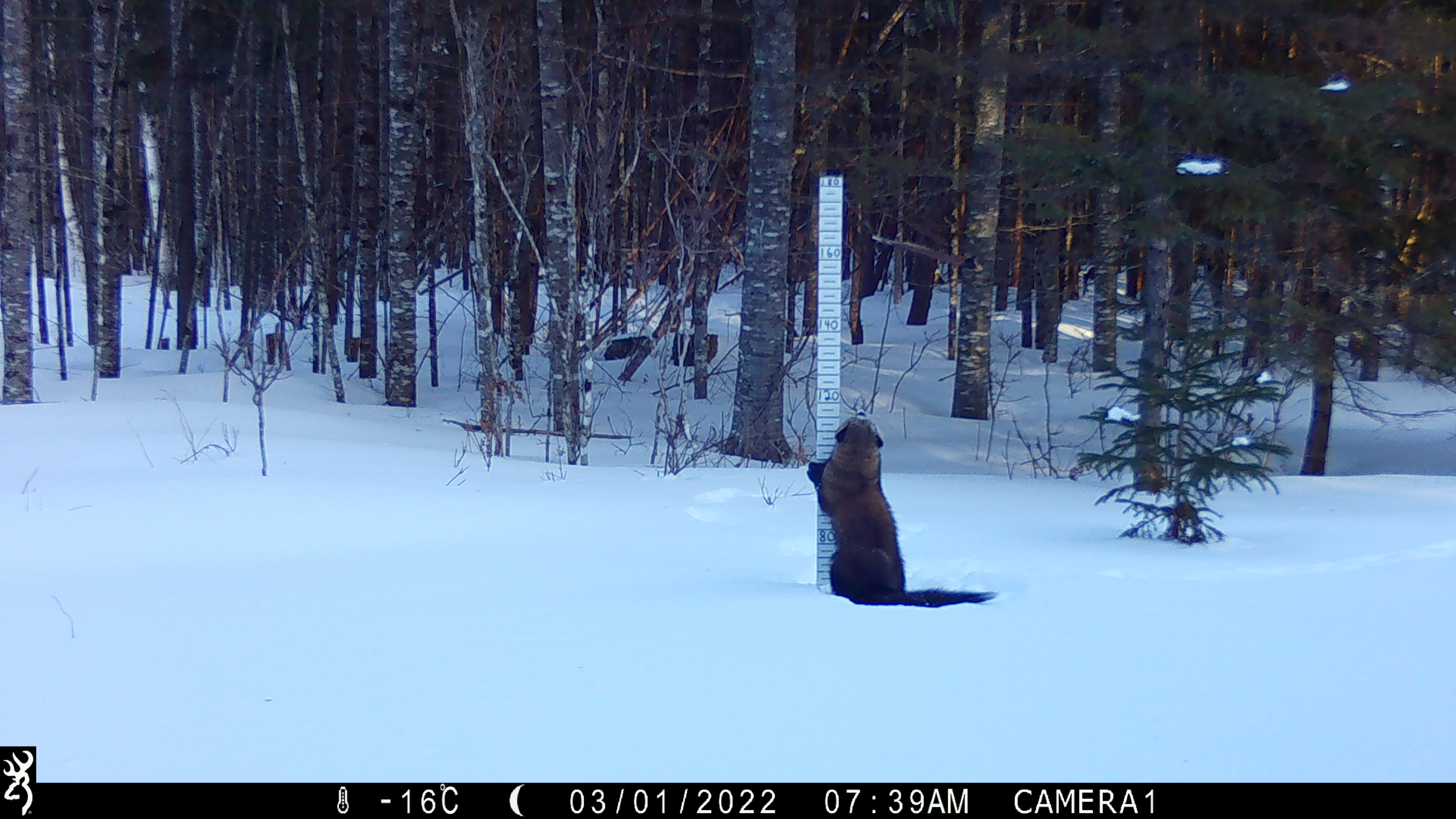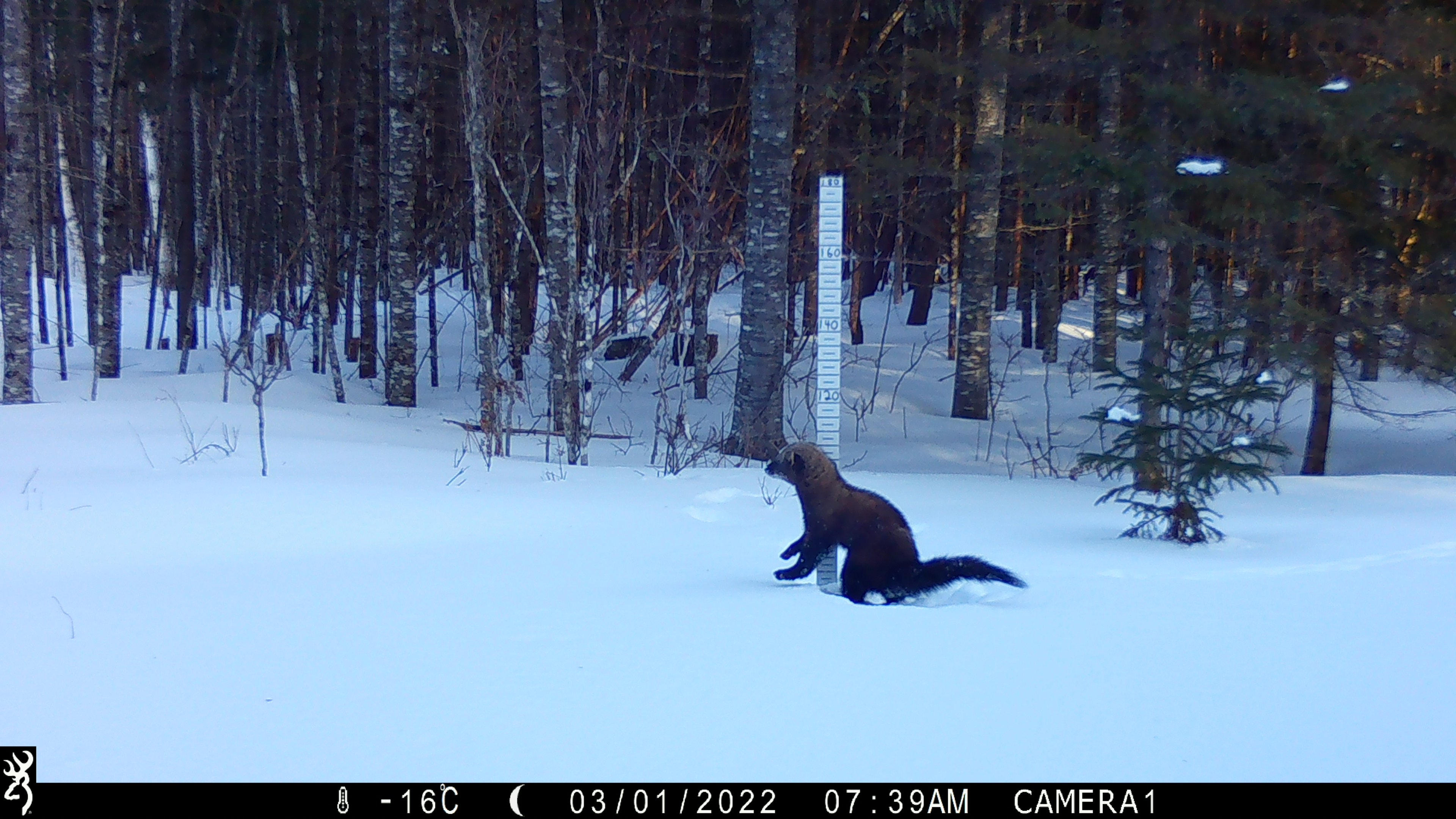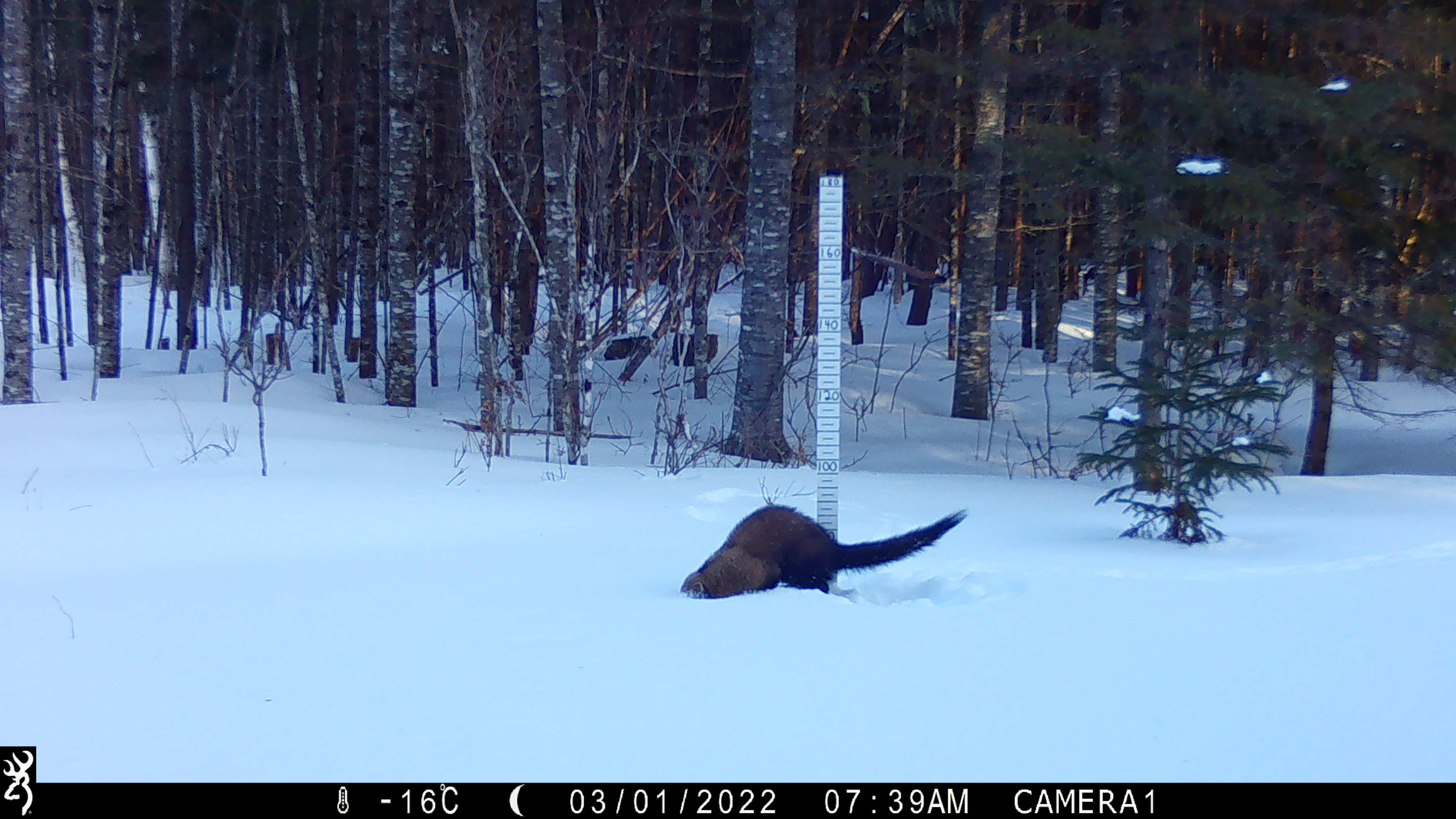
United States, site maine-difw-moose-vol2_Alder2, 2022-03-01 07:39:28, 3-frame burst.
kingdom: Animalia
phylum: Chordata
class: Mammalia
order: Carnivora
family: Mustelidae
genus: Pekania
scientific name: Pekania pennanti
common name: fisher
Fisher (Pekania pennanti).